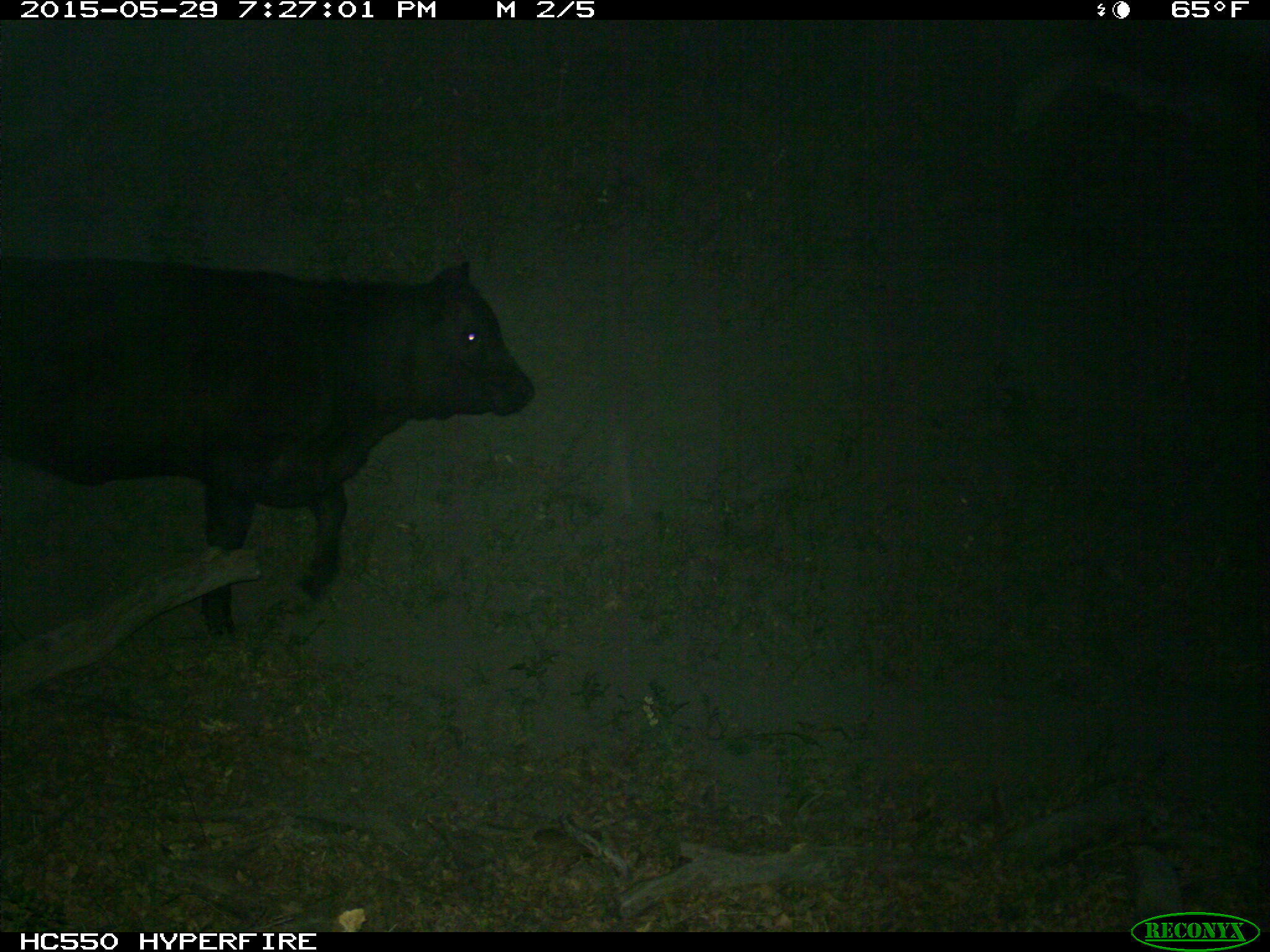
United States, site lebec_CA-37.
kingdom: Animalia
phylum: Chordata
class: Mammalia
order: Artiodactyla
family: Bovidae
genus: Bos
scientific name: Bos taurus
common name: domestic cow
Bos taurus (domestic cow).